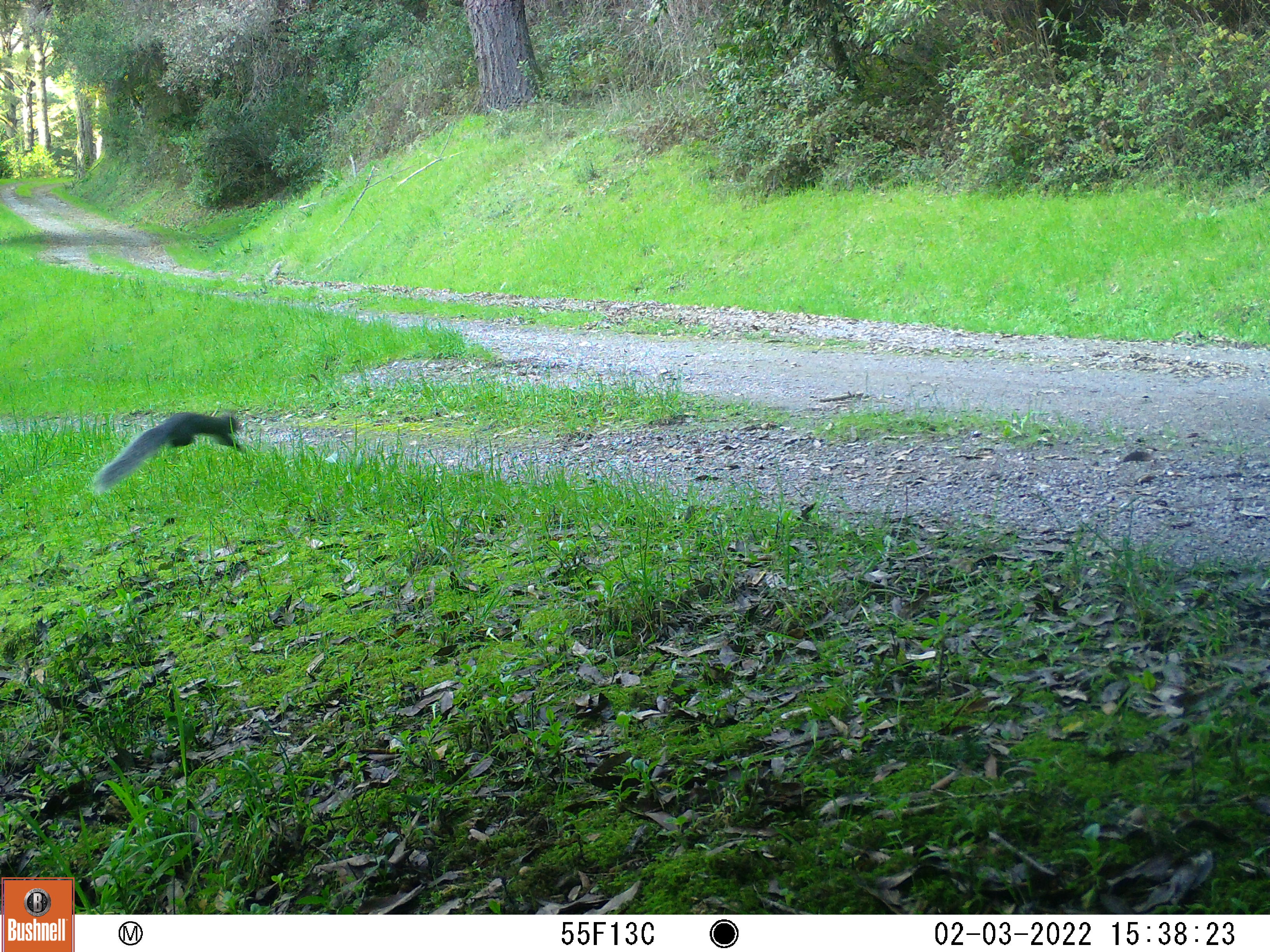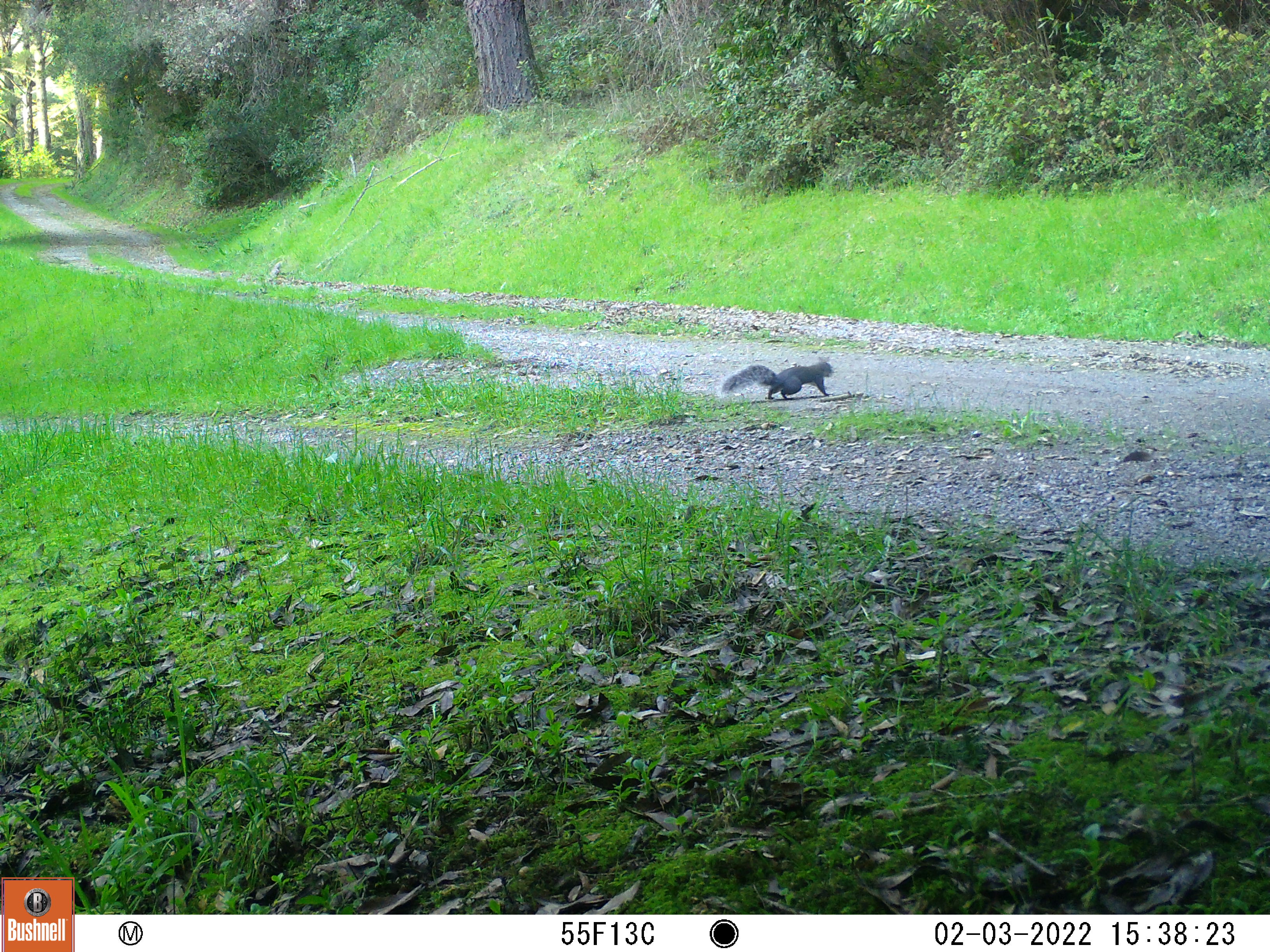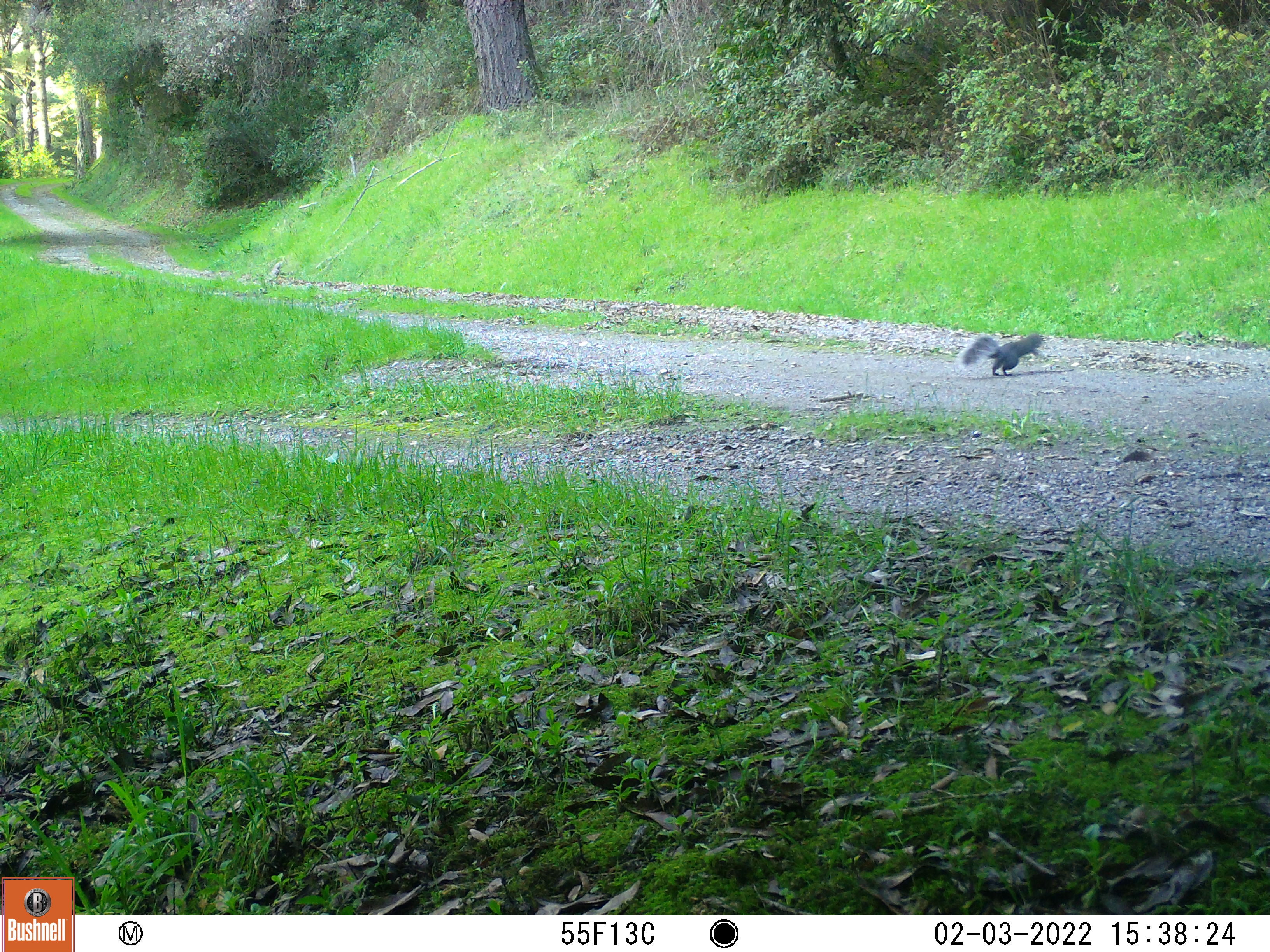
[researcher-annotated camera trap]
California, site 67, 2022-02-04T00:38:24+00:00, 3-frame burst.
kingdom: Animalia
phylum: Chordata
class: Mammalia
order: Rodentia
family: Sciuridae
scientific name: Sciuridae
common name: squirrel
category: unknown squirrel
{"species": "unknown squirrel (squirrel) (Sciuridae)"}